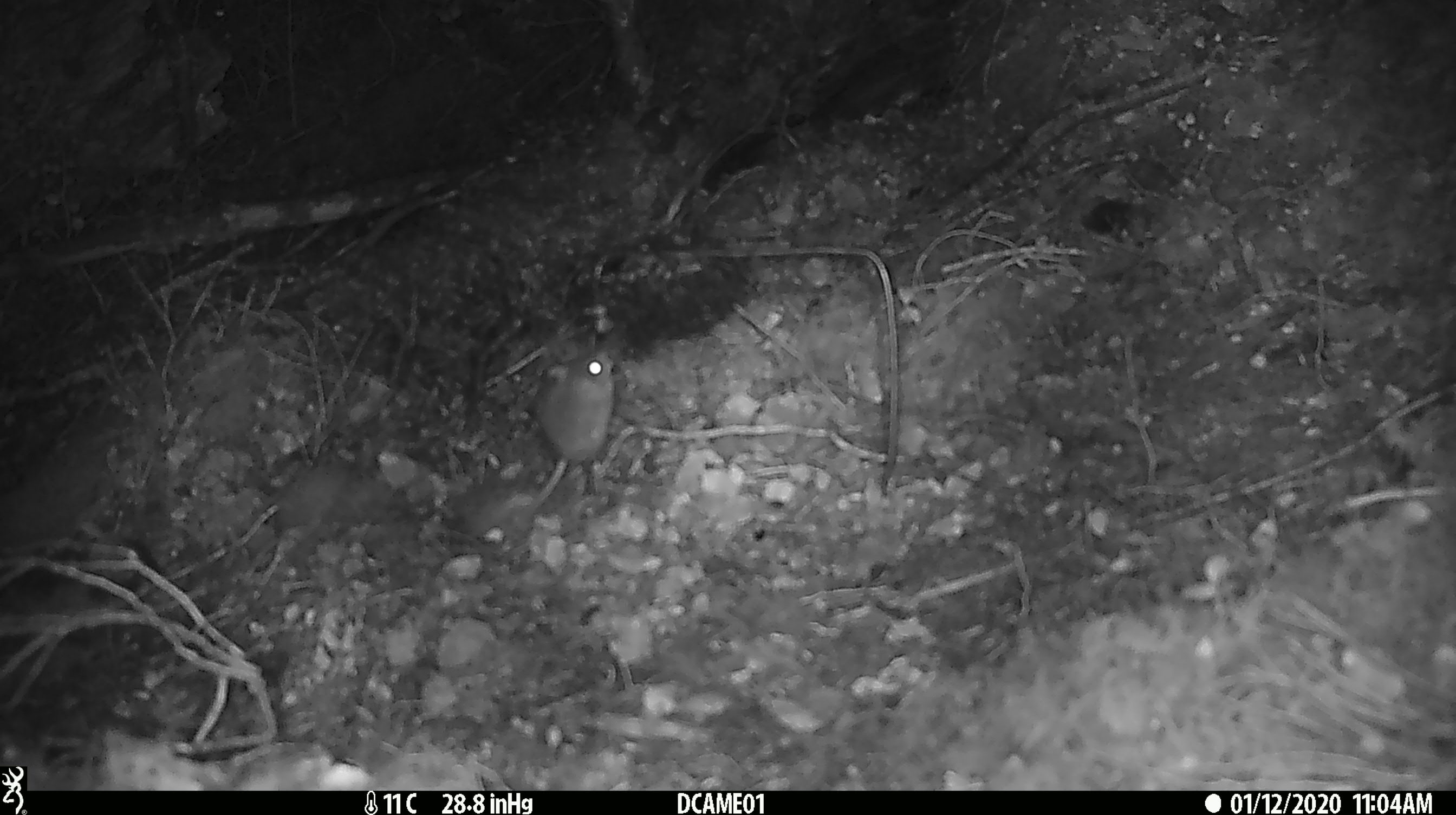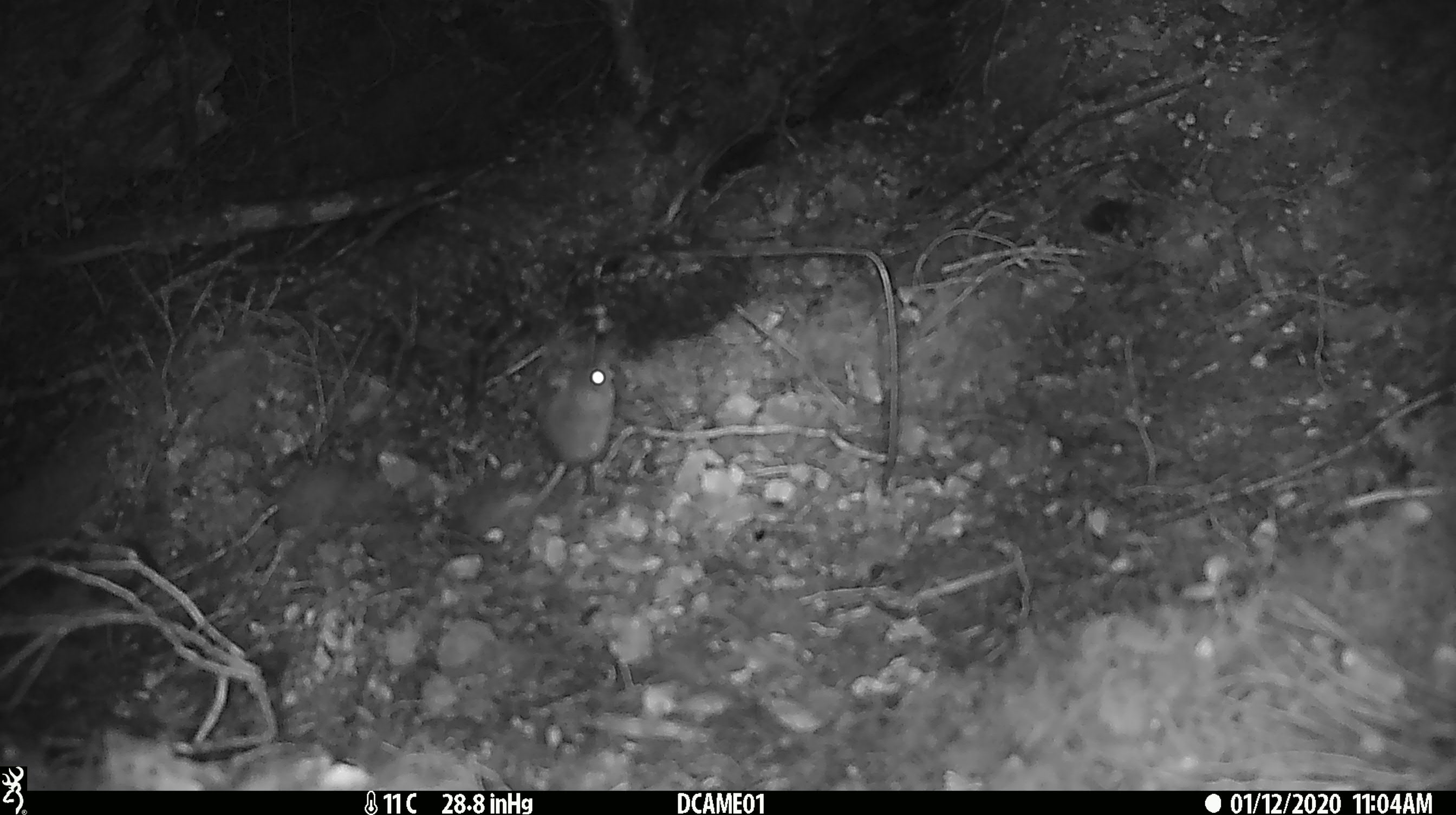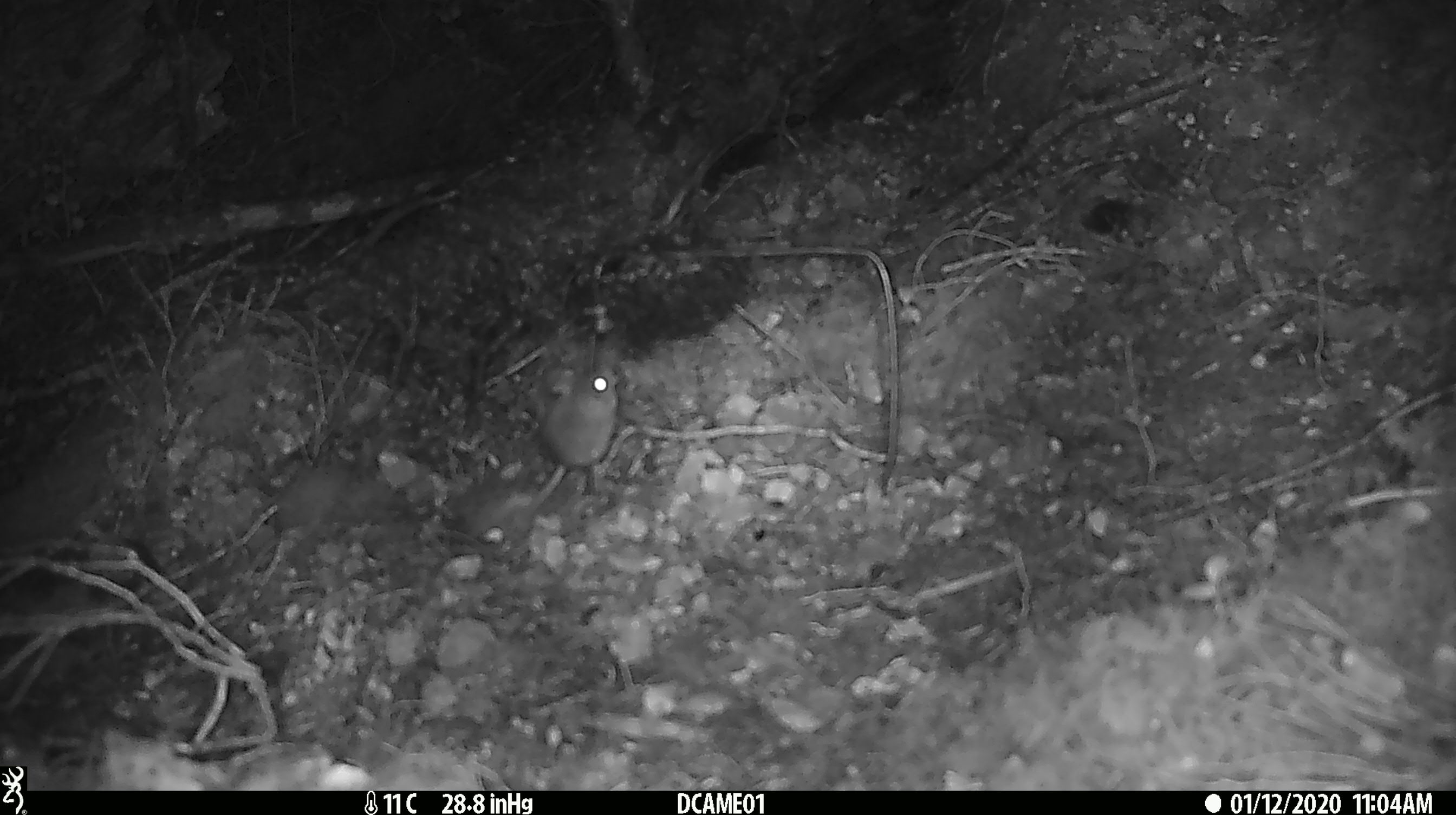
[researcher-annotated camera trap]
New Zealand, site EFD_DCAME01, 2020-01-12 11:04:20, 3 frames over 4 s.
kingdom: Animalia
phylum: Chordata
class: Mammalia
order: Rodentia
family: Muridae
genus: Mus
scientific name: Mus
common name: mouse